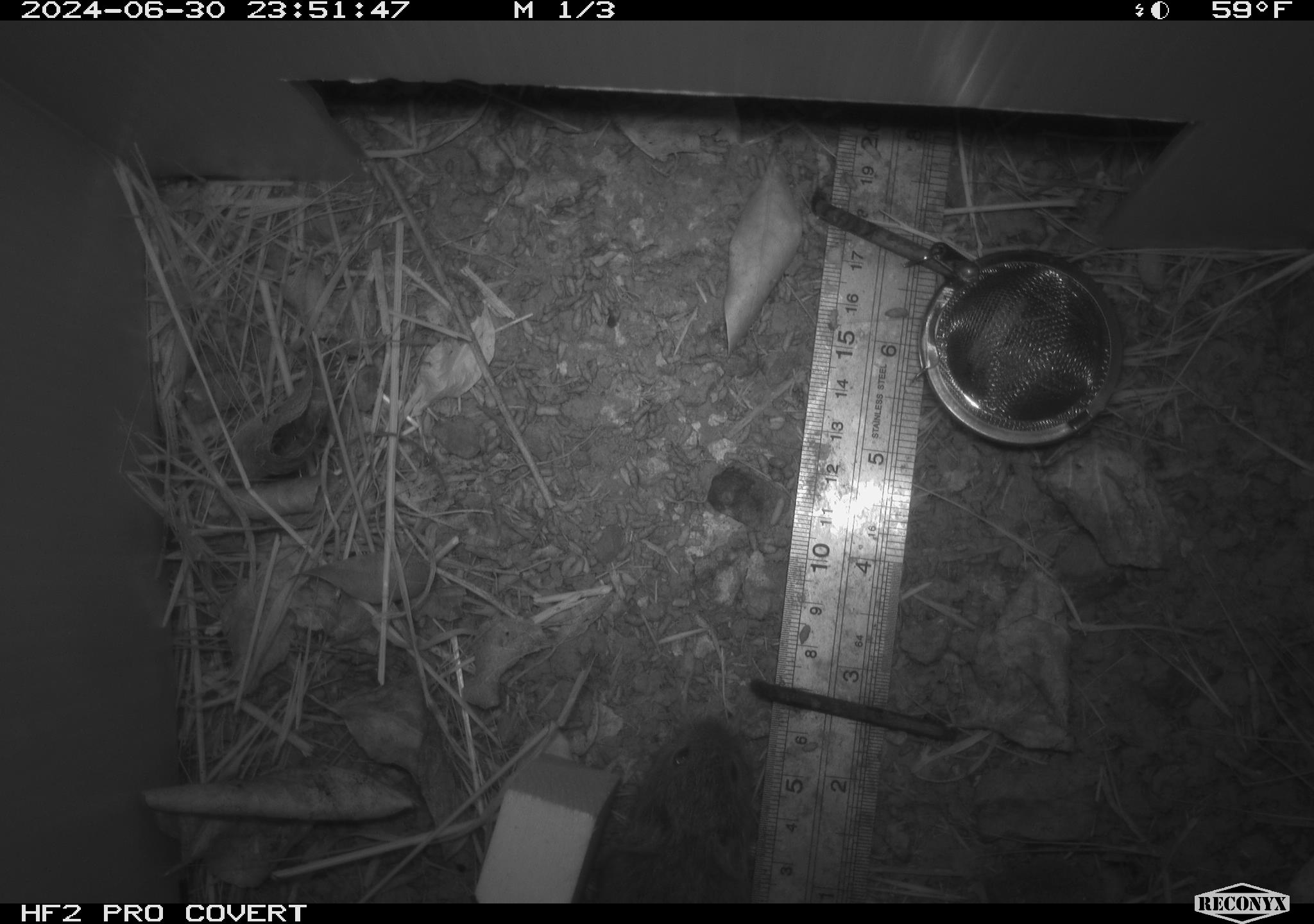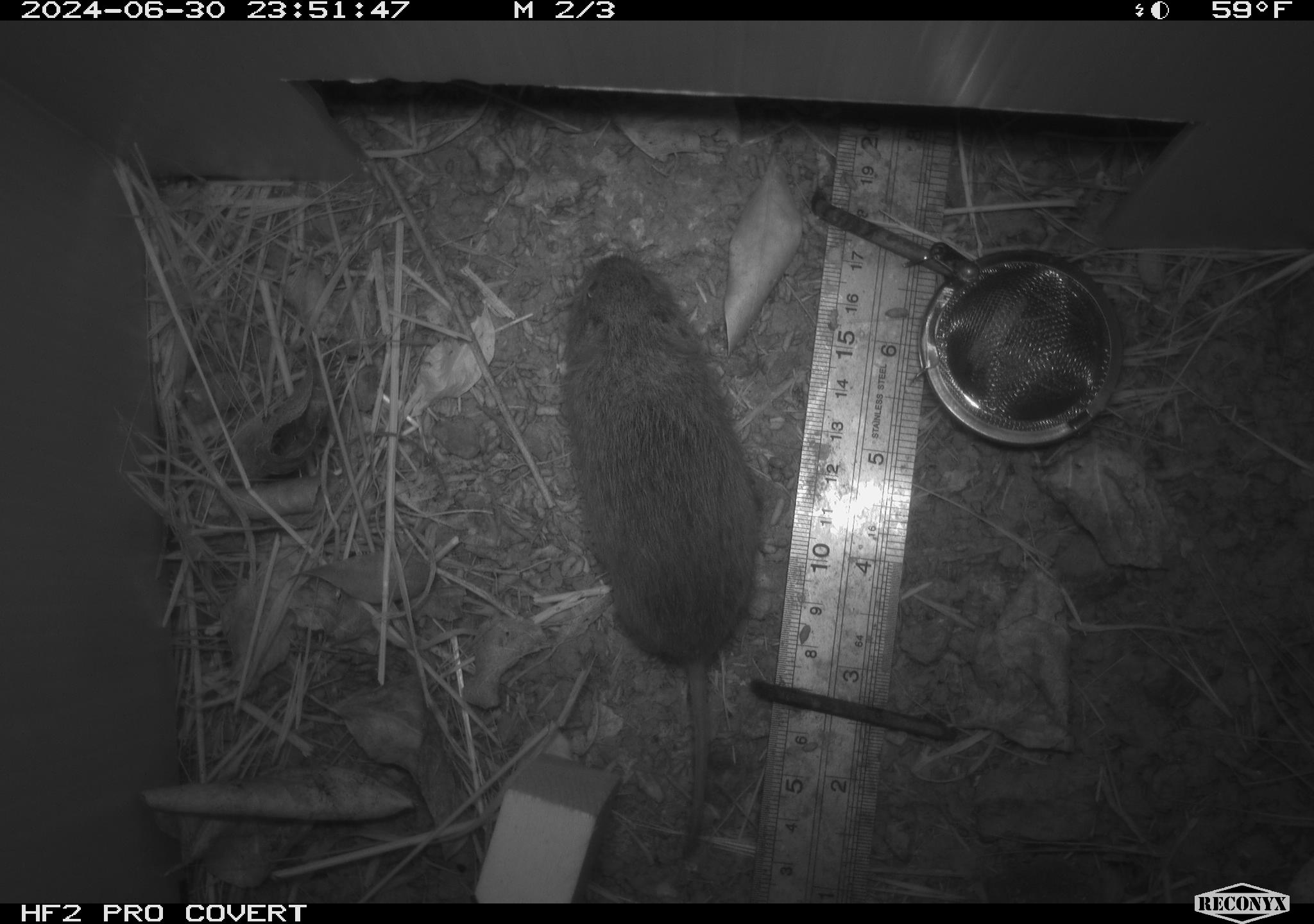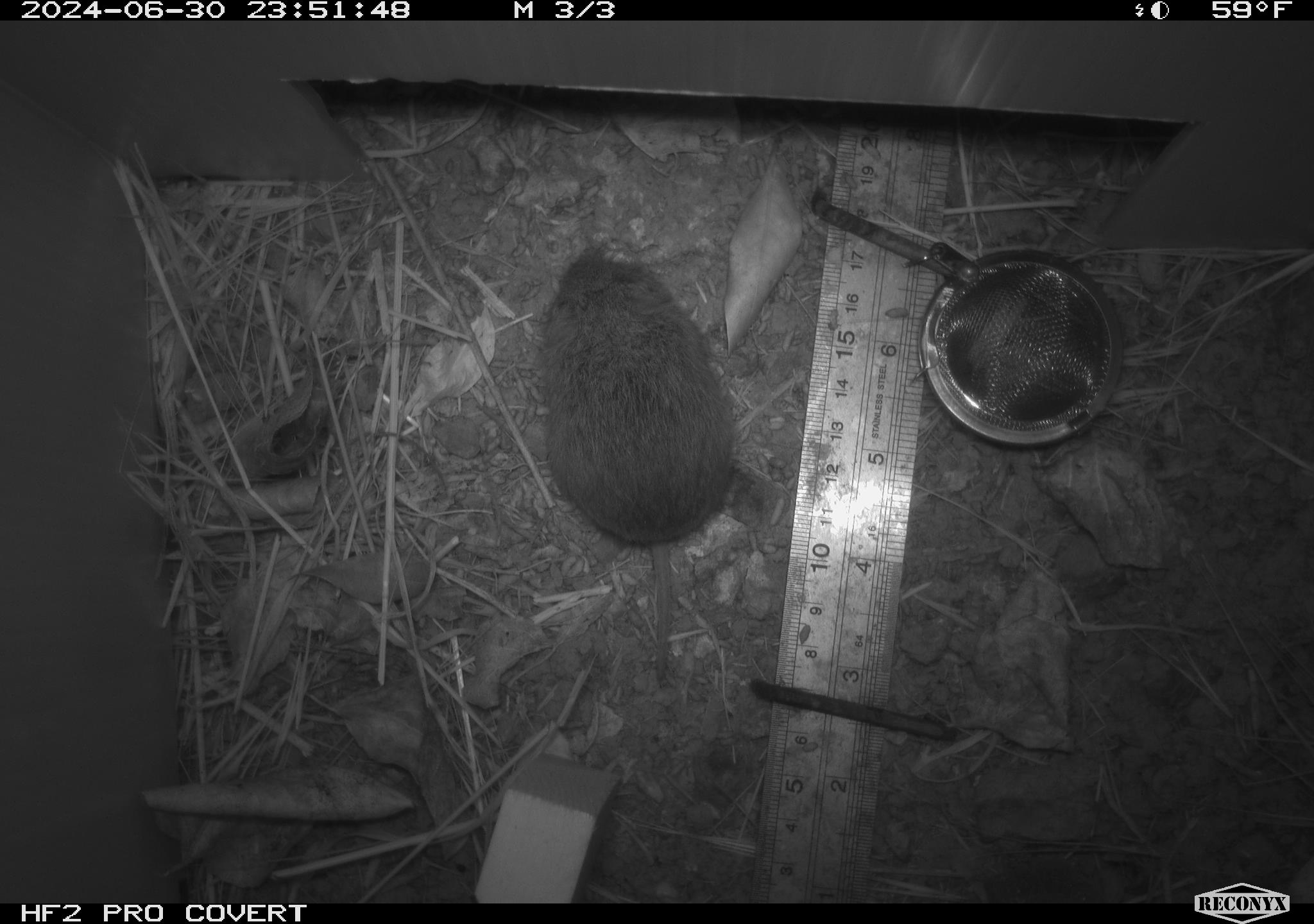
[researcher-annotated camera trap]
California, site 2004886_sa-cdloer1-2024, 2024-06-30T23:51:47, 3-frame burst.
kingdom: Animalia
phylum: Chordata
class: Mammalia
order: Rodentia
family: Cricetidae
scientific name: Arvicolinae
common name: voles, lemmings, and muskrats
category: arvicolinae subfamily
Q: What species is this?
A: Arvicolinae subfamily (voles, lemmings, and muskrats) (Arvicolinae).